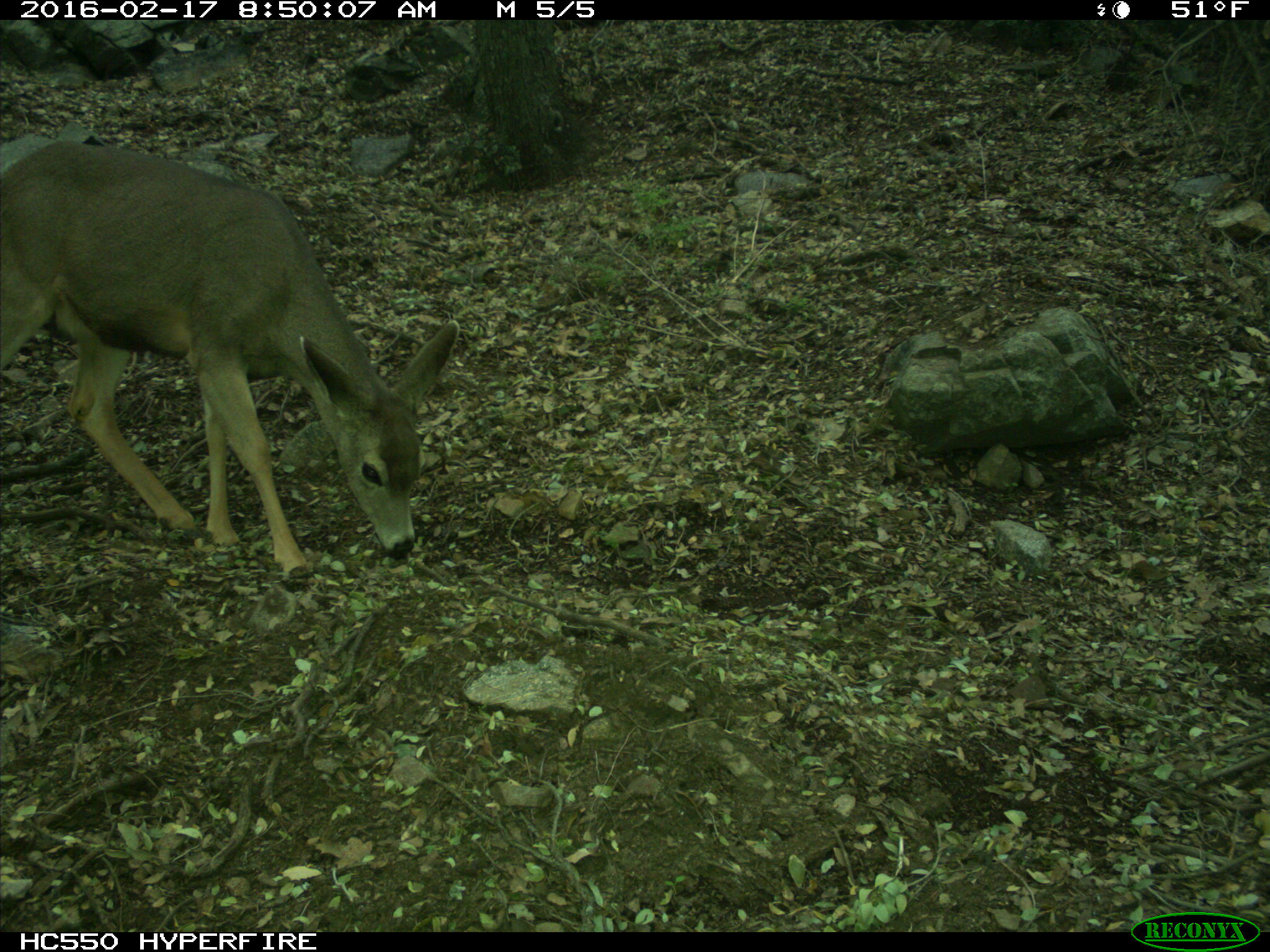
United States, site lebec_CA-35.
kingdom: Animalia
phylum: Chordata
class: Mammalia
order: Artiodactyla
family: Cervidae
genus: Odocoileus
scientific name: Odocoileus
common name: deer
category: unidentified deer